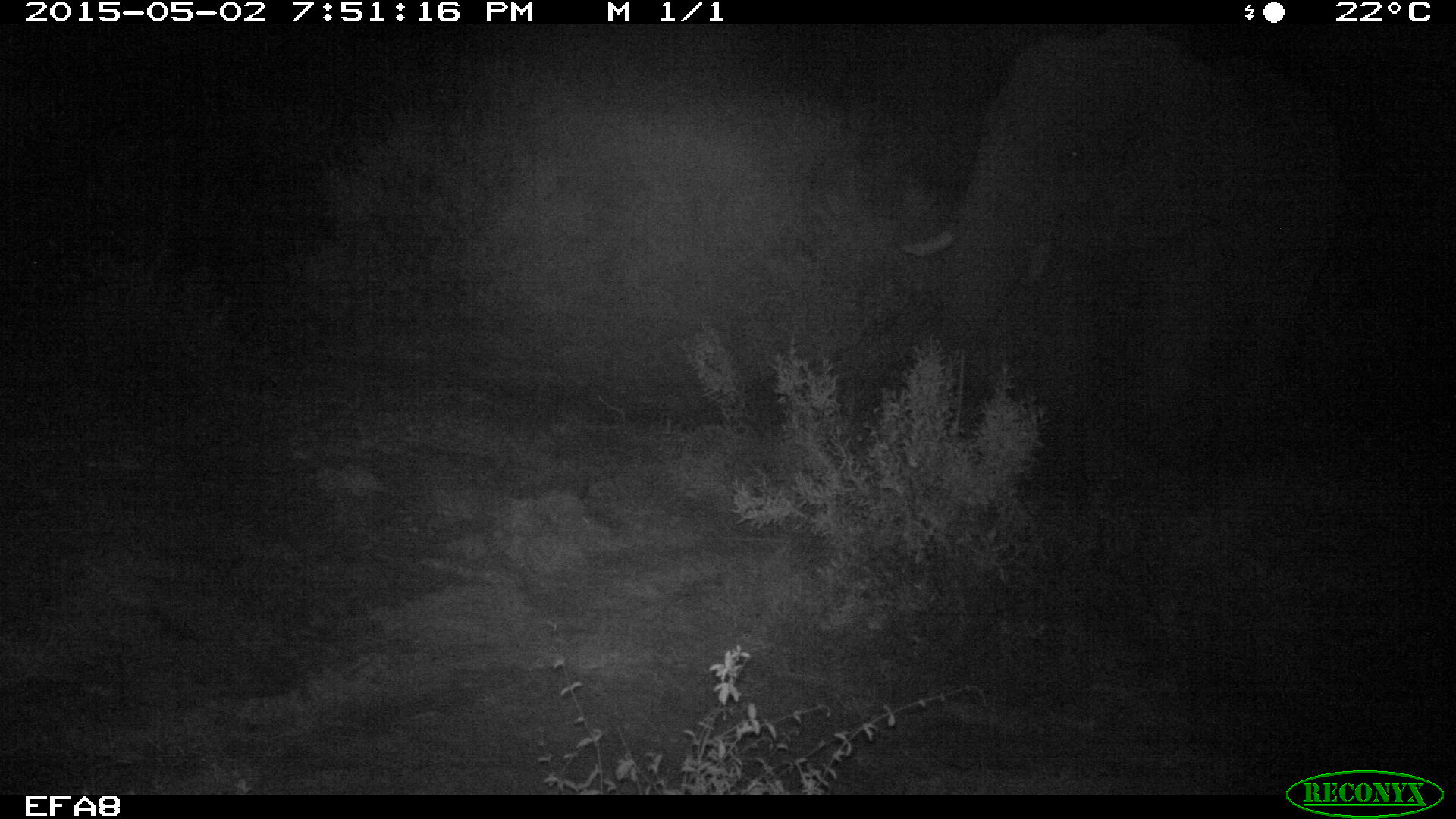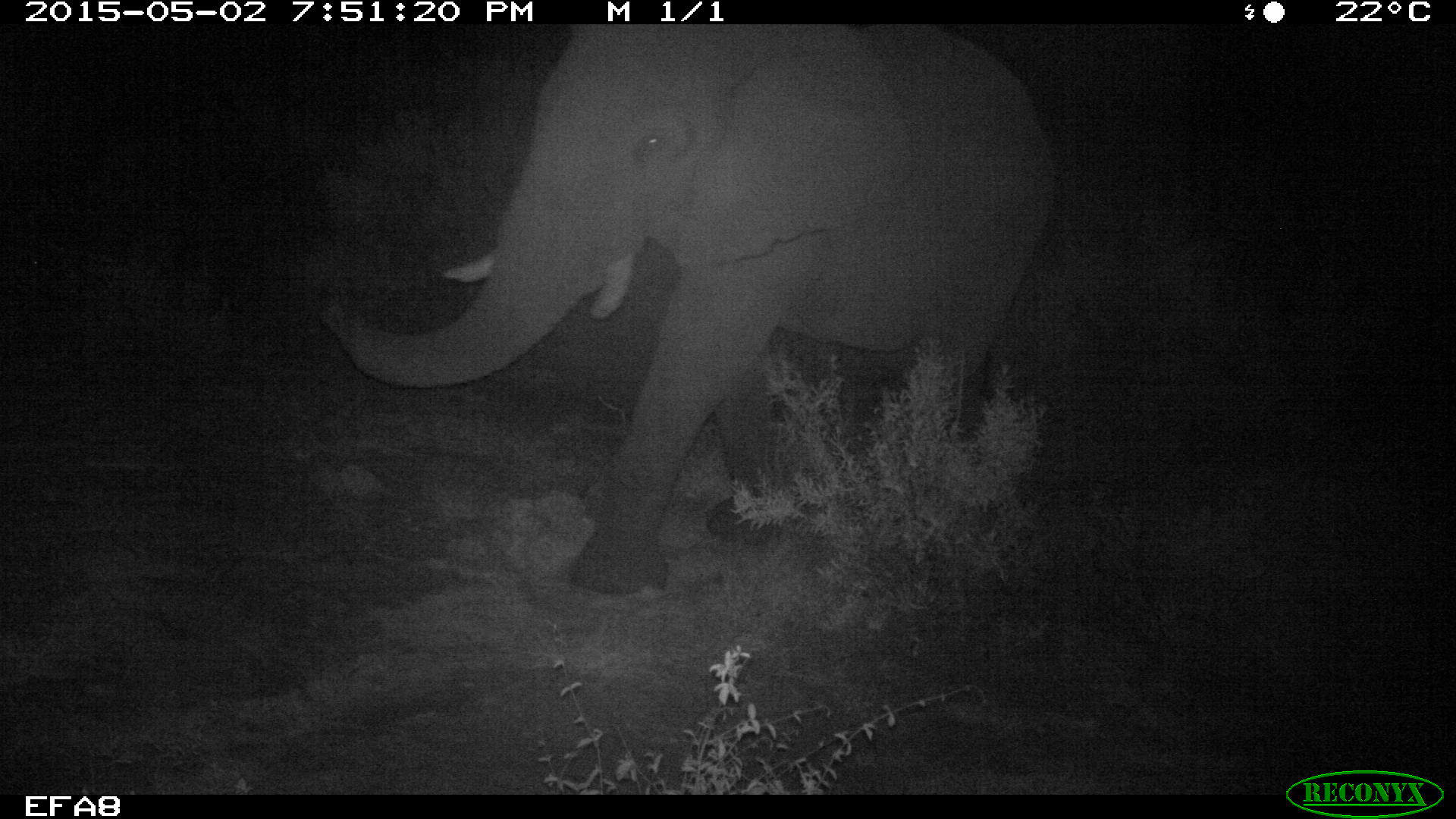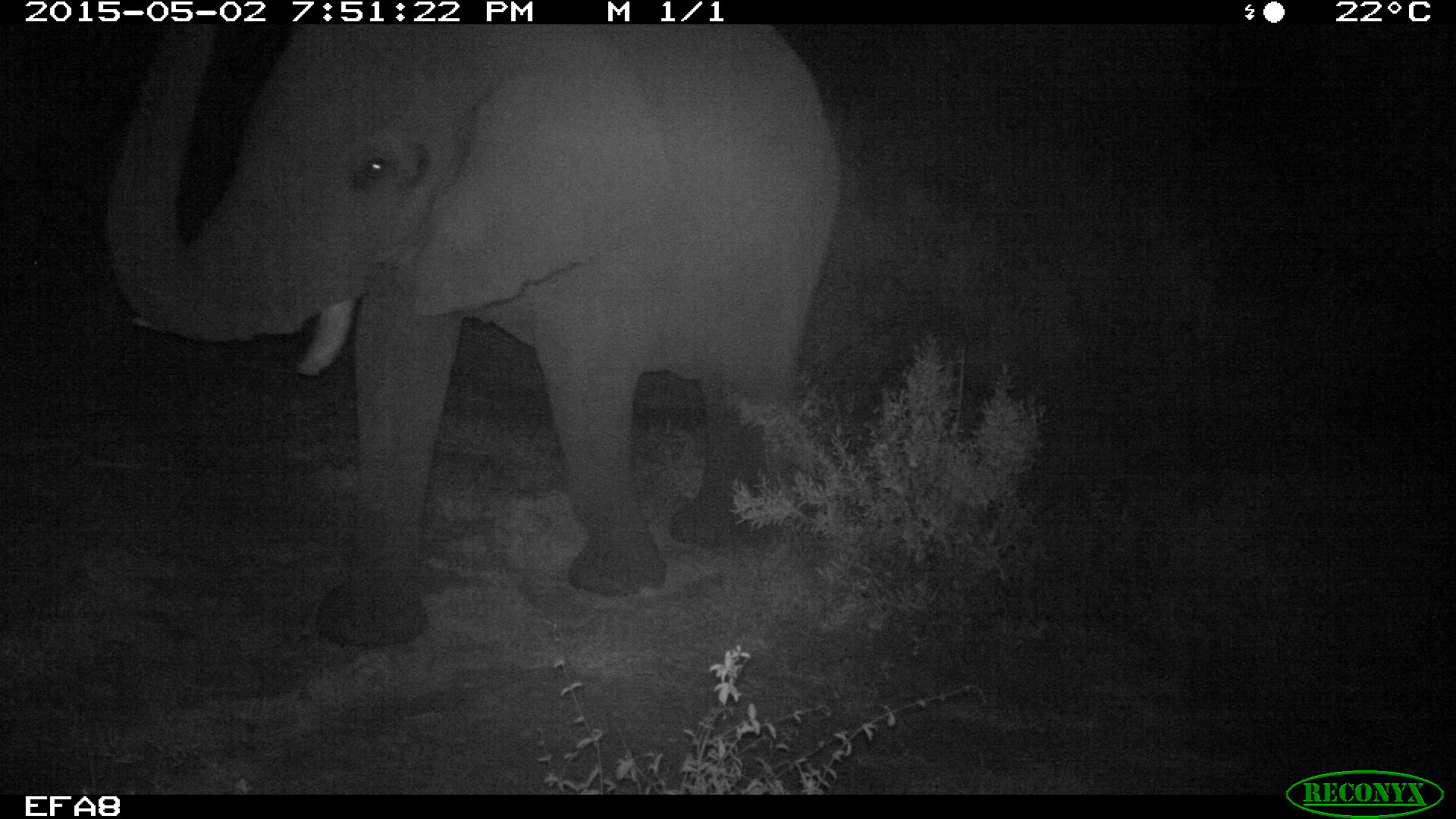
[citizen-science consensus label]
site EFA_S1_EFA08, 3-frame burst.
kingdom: Animalia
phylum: Chordata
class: Mammalia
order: Proboscidea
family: Elephantidae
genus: Loxodonta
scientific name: Loxodonta africana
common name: african bush elephant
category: elephant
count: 1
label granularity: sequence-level